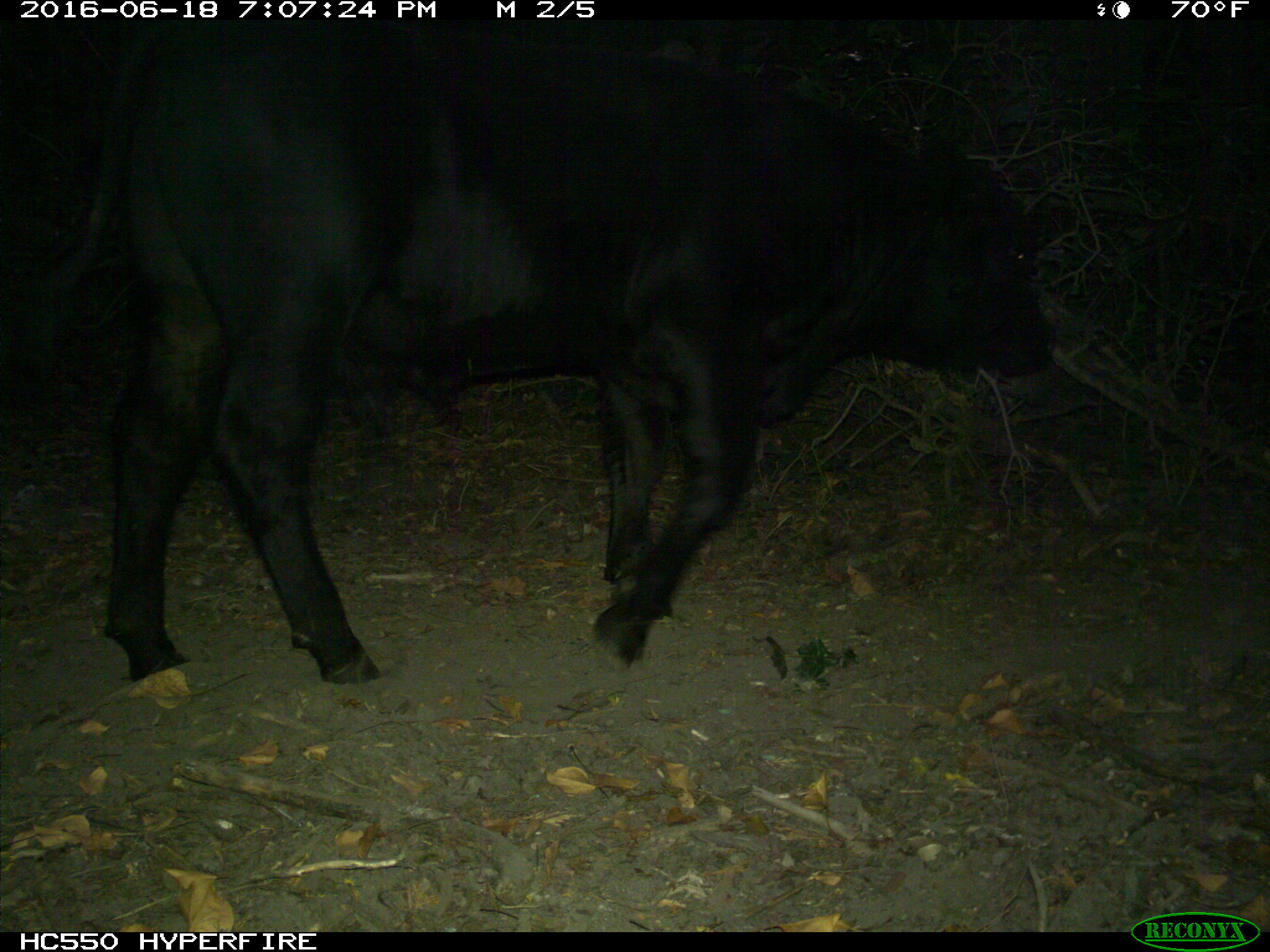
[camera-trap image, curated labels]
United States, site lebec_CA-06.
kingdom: Animalia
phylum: Chordata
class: Mammalia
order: Artiodactyla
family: Bovidae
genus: Bos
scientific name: Bos taurus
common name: domestic cow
Bos taurus (domestic cow).